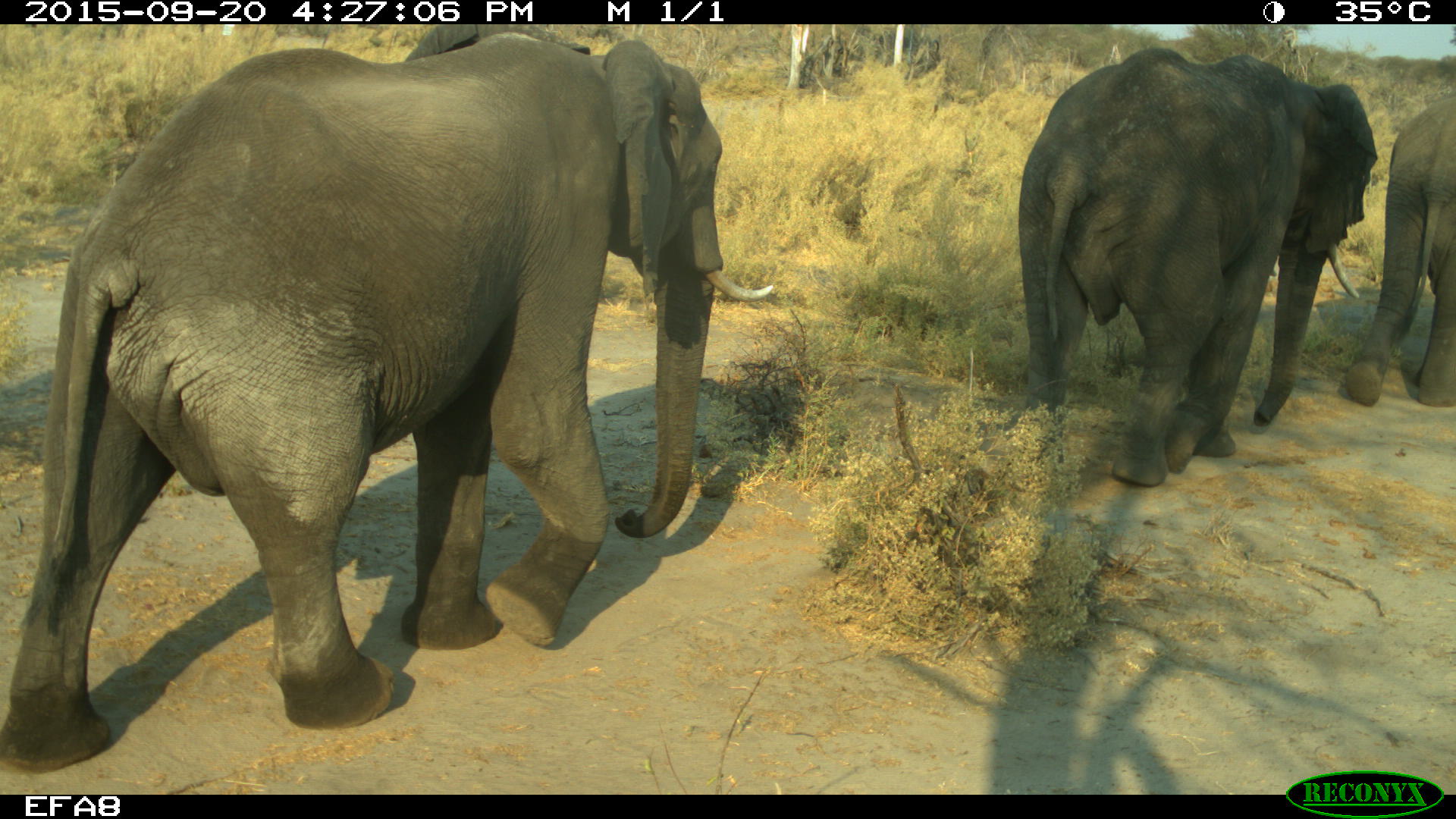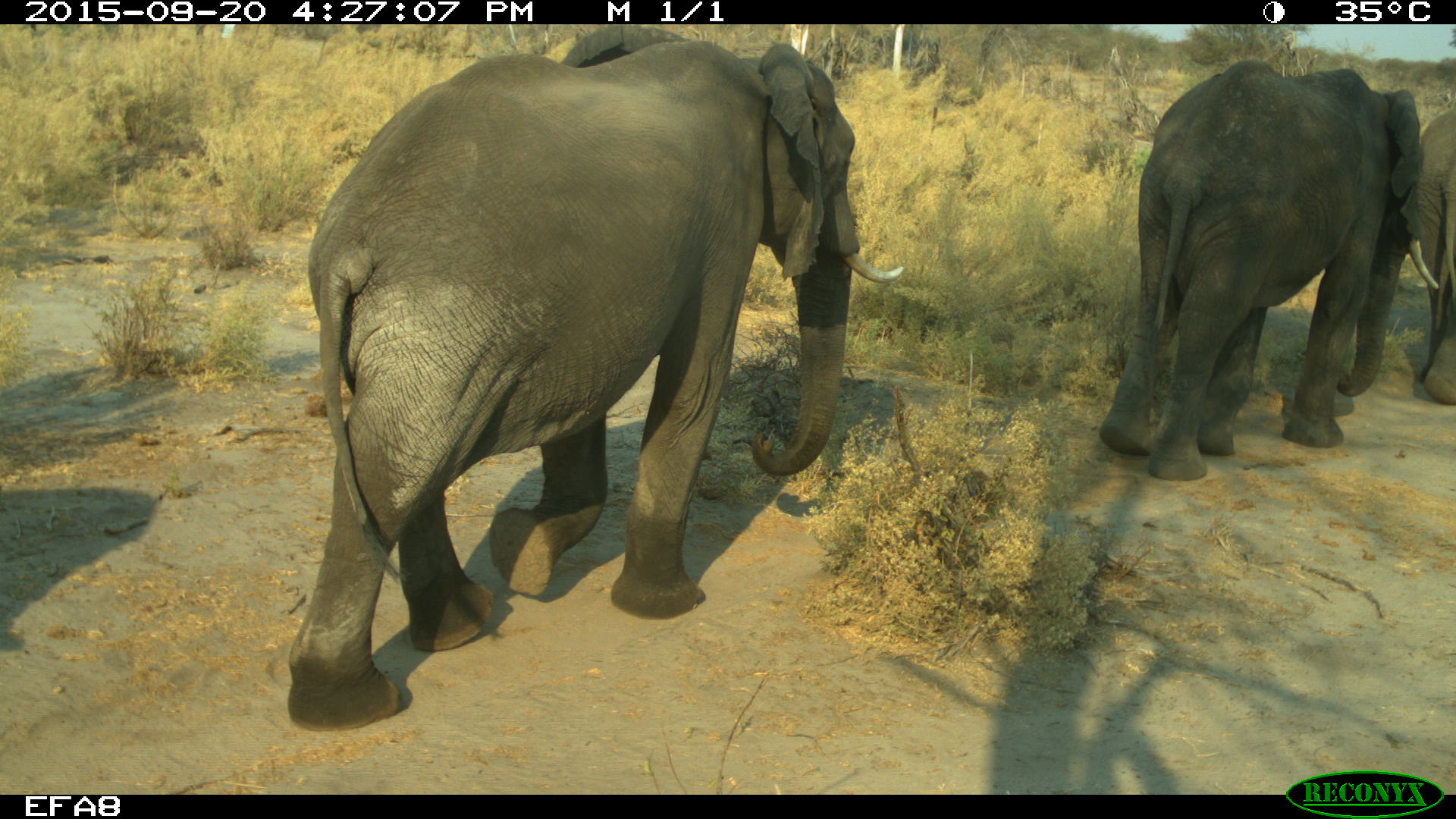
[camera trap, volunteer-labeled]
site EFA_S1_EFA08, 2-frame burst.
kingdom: Animalia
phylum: Chordata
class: Mammalia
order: Proboscidea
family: Elephantidae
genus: Loxodonta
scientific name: Loxodonta africana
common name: african bush elephant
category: elephant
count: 3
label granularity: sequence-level